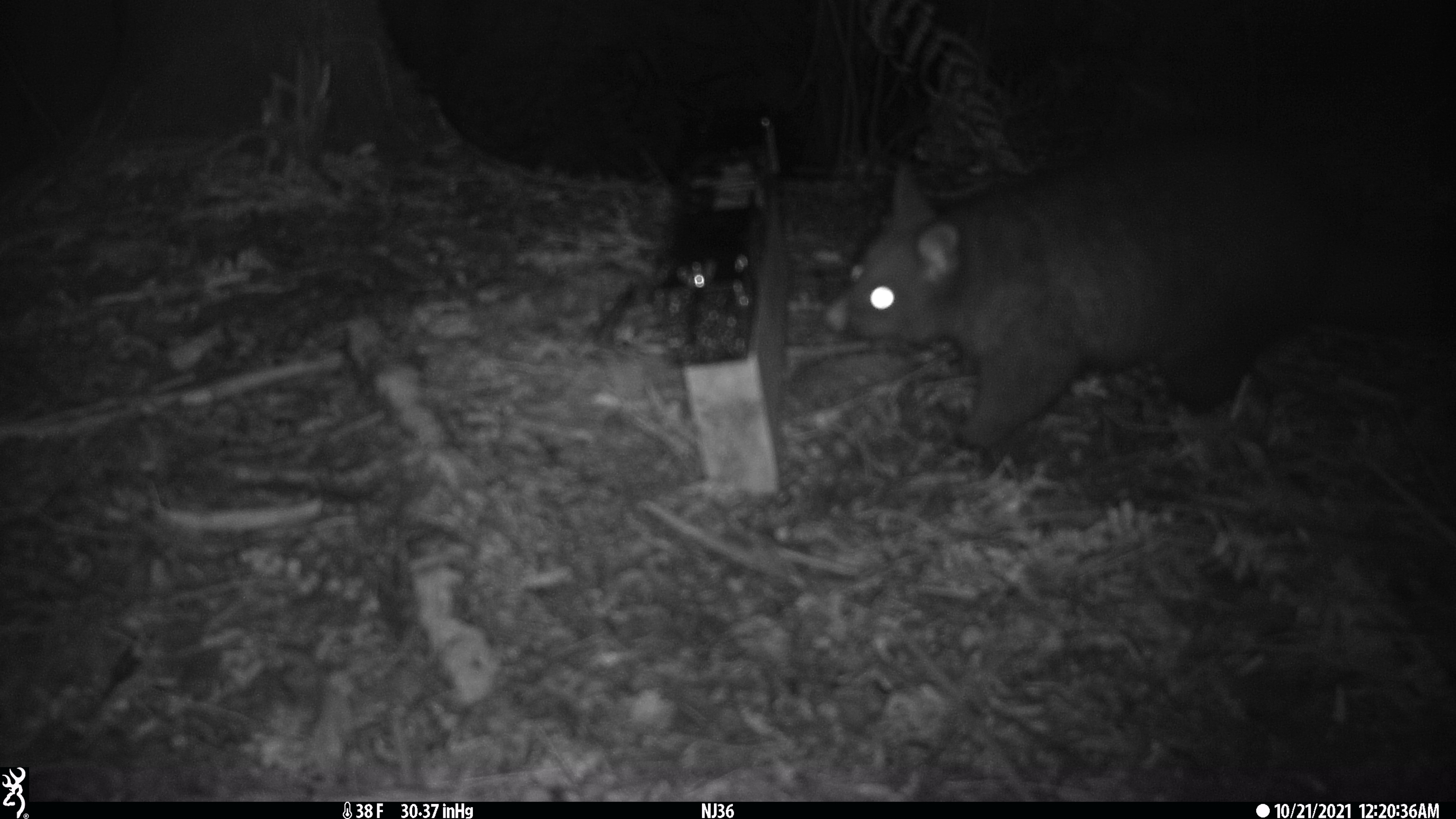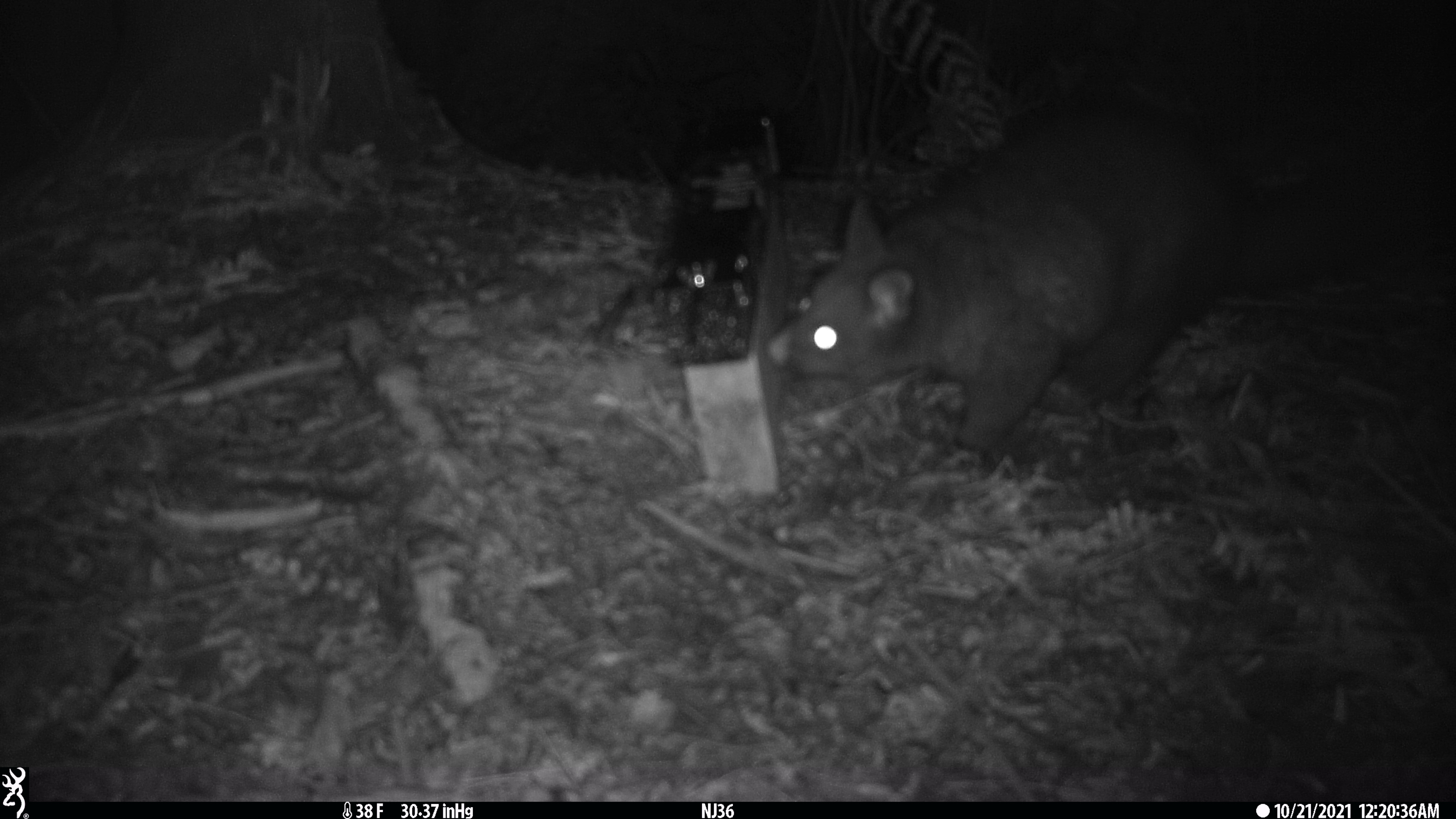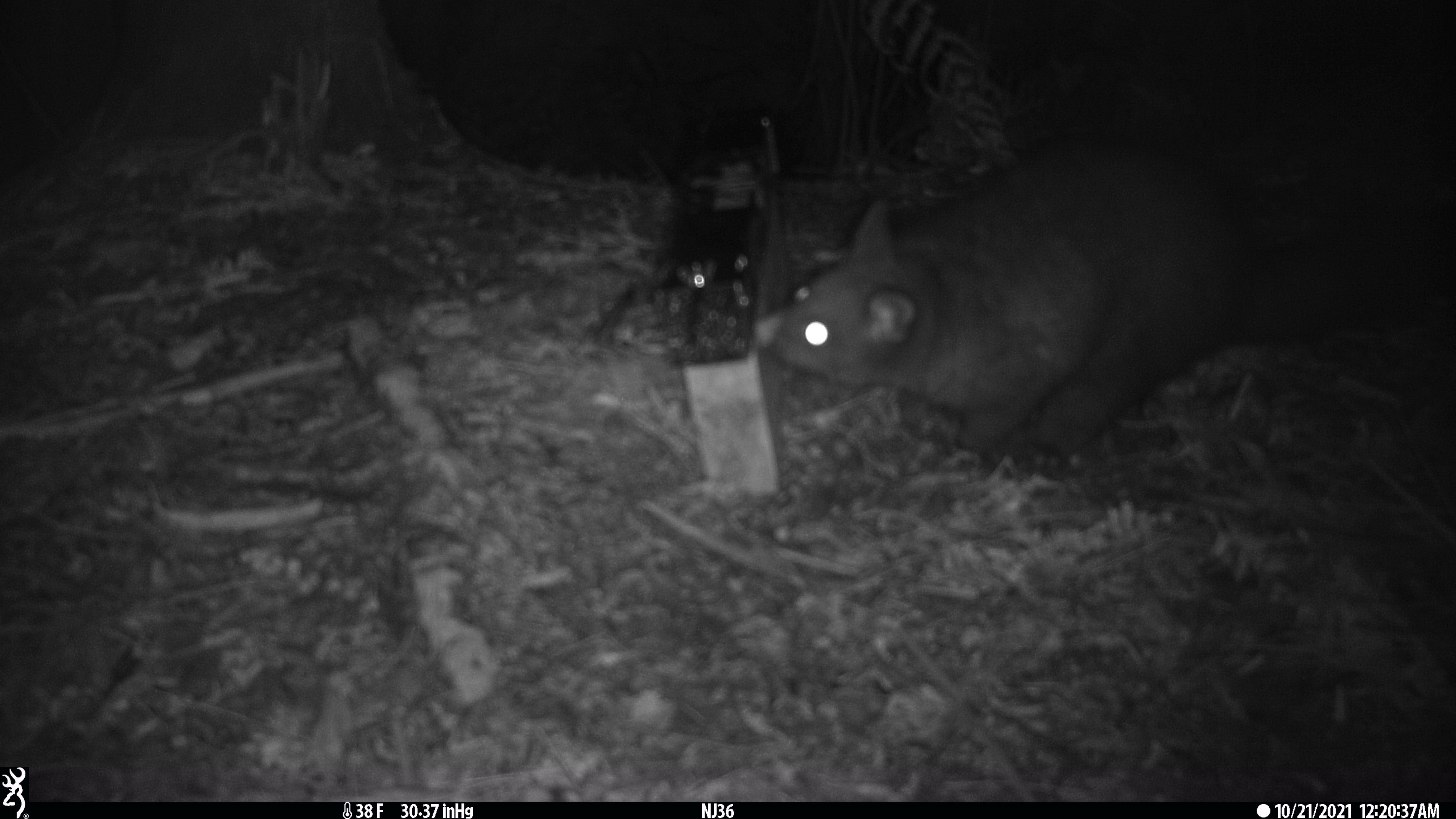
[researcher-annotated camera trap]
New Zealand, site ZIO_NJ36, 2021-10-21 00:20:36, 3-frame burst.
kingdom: Animalia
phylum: Chordata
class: Mammalia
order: Diprotodontia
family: Phalangeridae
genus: Trichosurus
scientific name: Trichosurus vulpecula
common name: common brushtail possum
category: possum